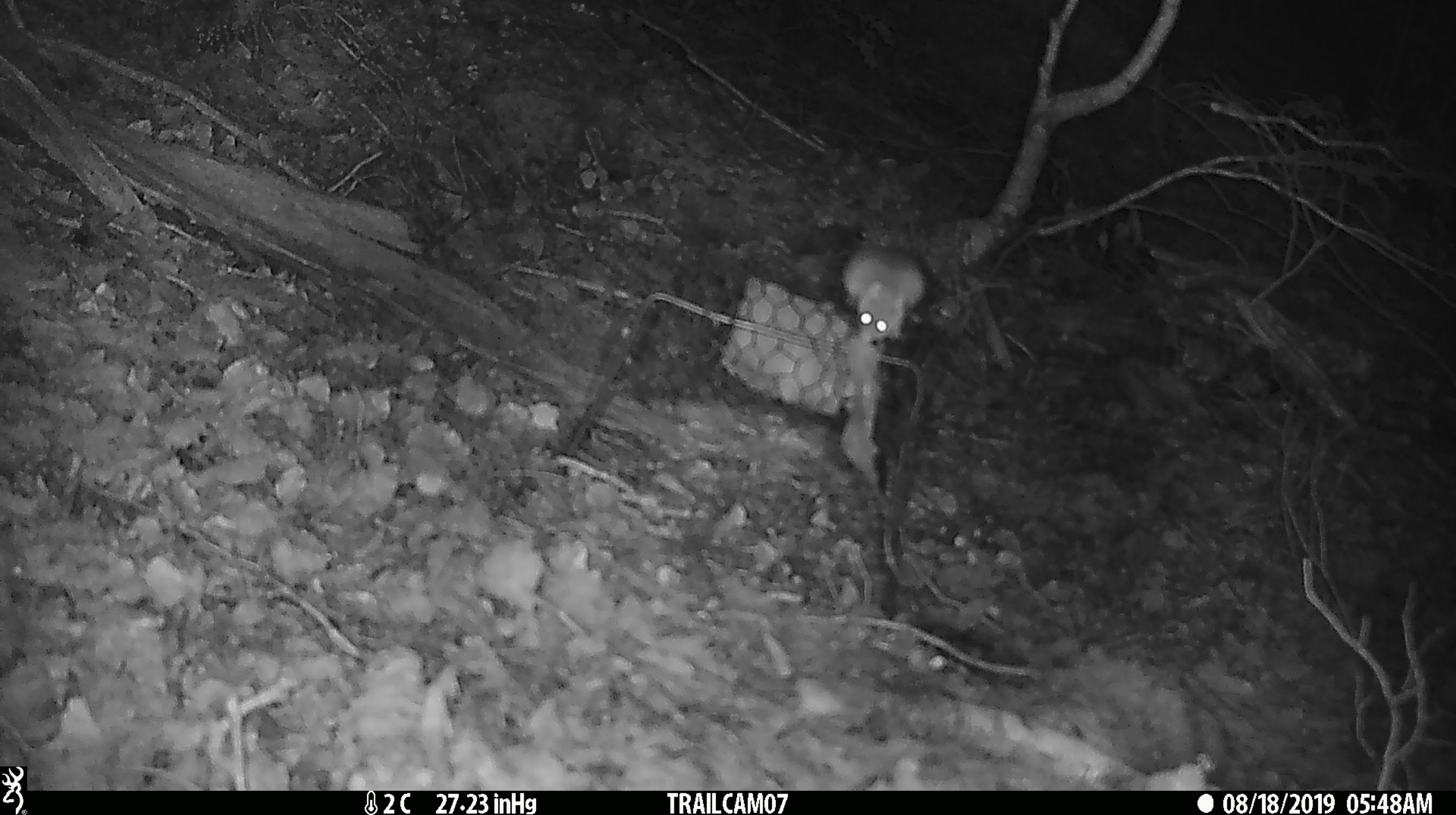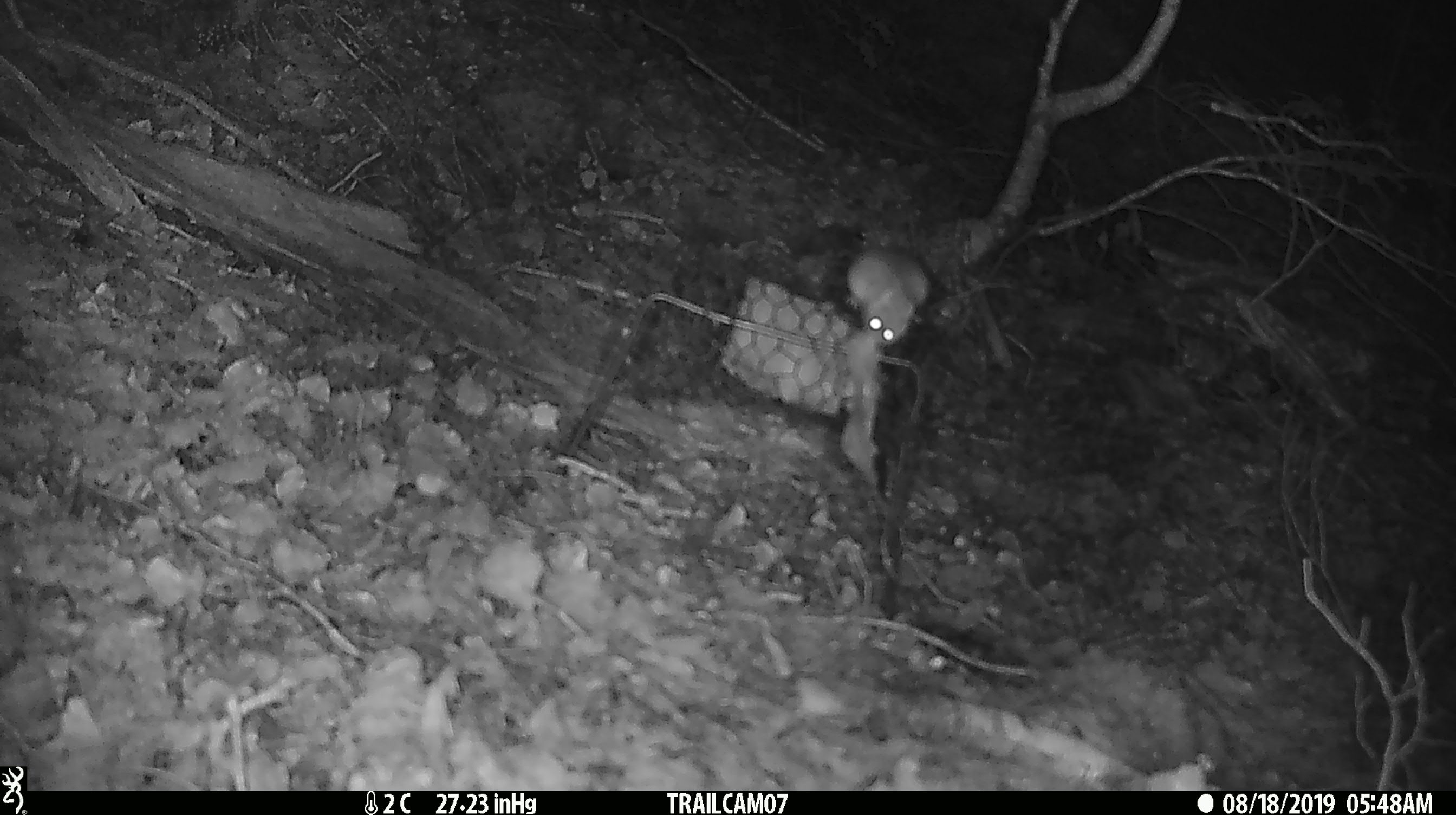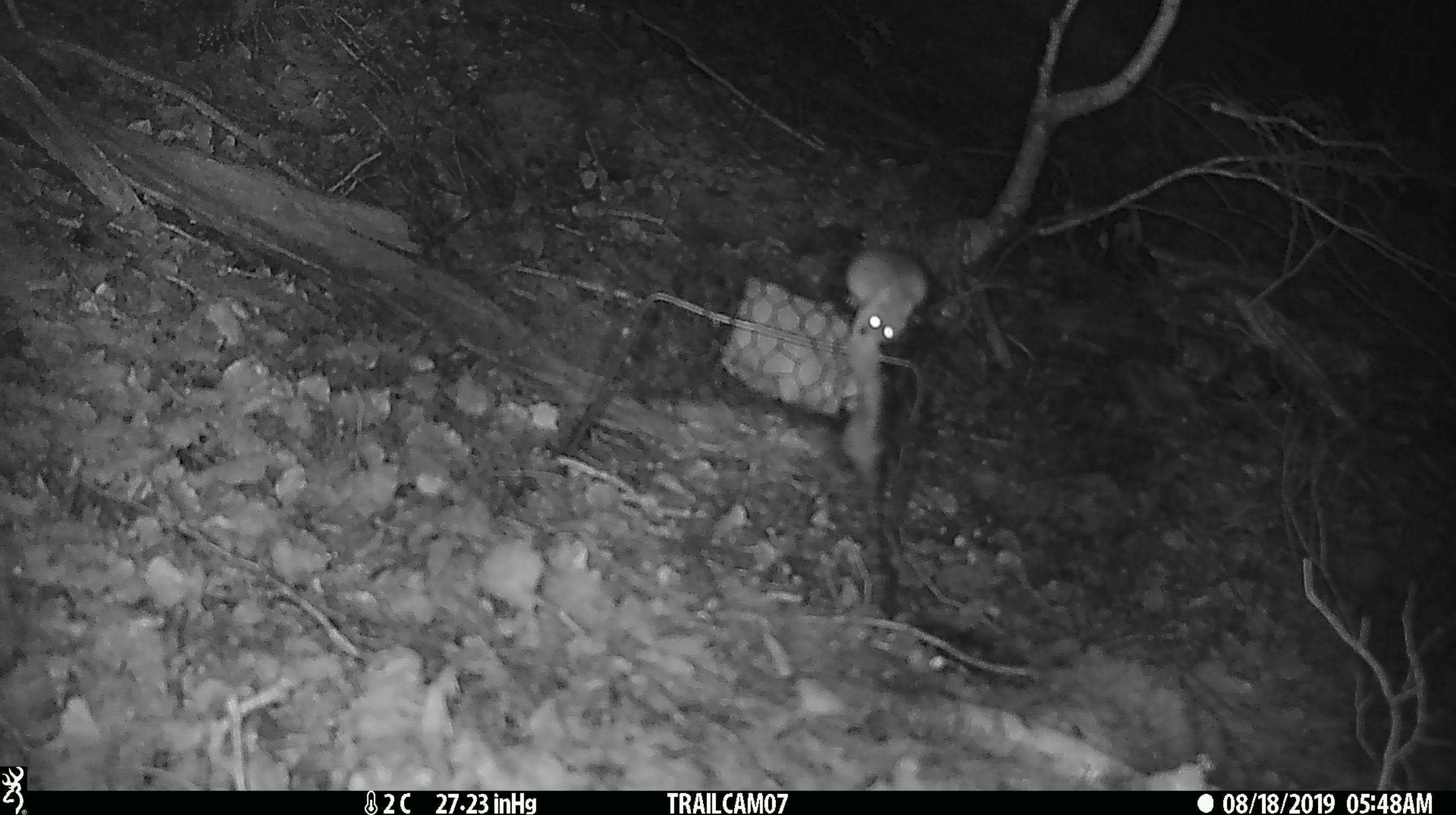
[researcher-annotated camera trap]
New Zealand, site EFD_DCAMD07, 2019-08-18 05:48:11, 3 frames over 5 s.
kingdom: Animalia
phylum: Chordata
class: Mammalia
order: Rodentia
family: Muridae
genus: Mus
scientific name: Mus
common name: mouse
Mouse (Mus).